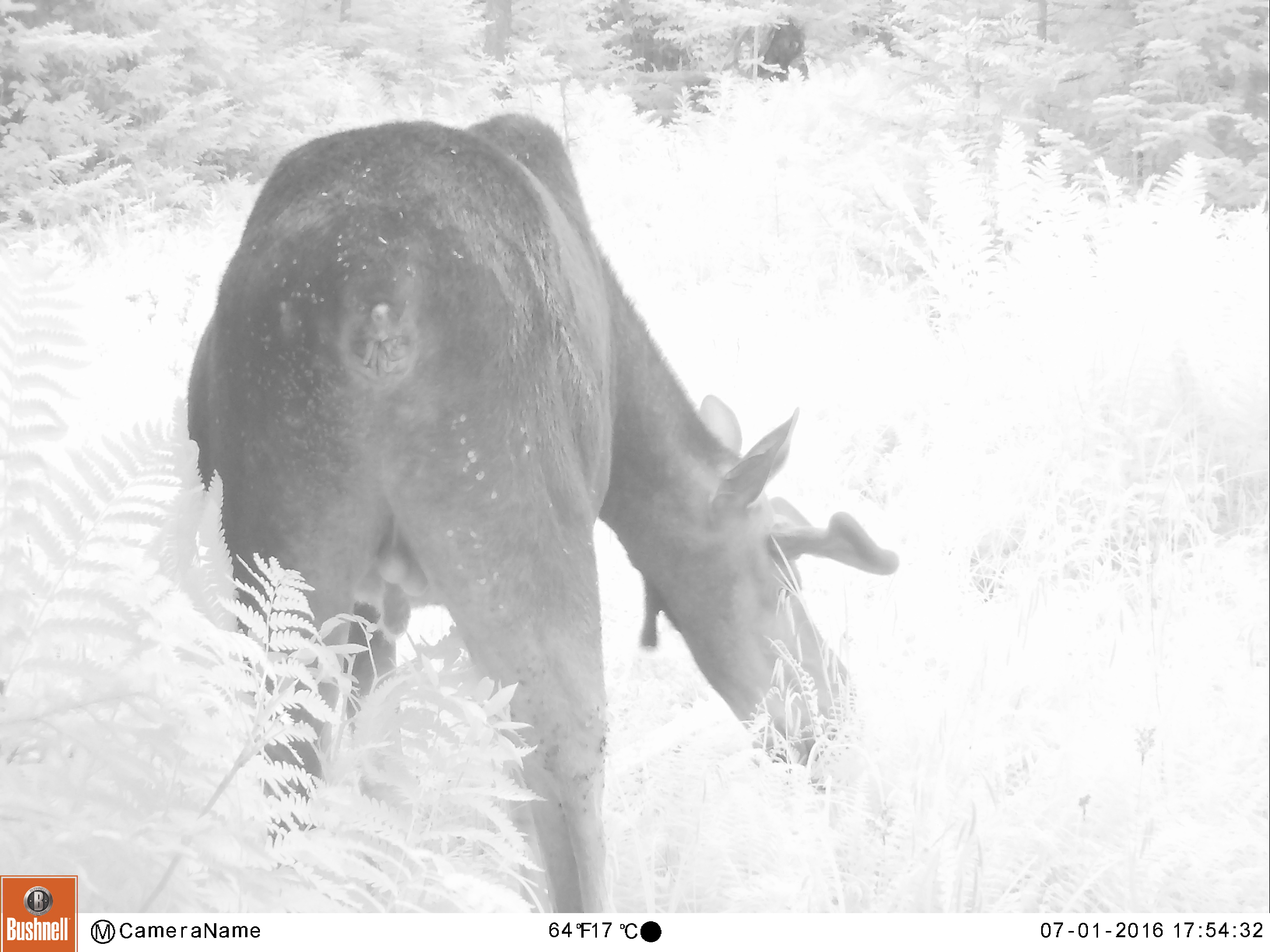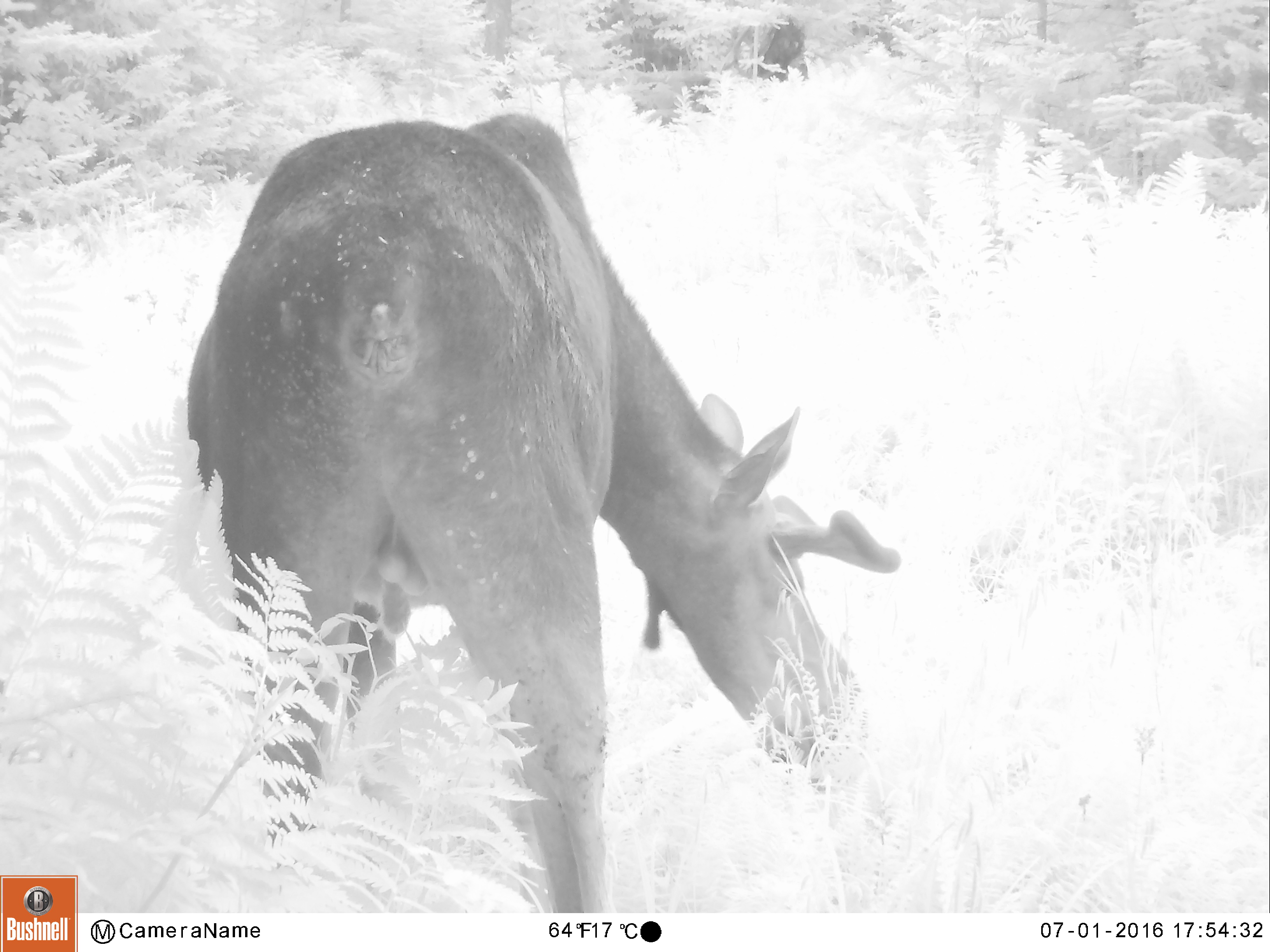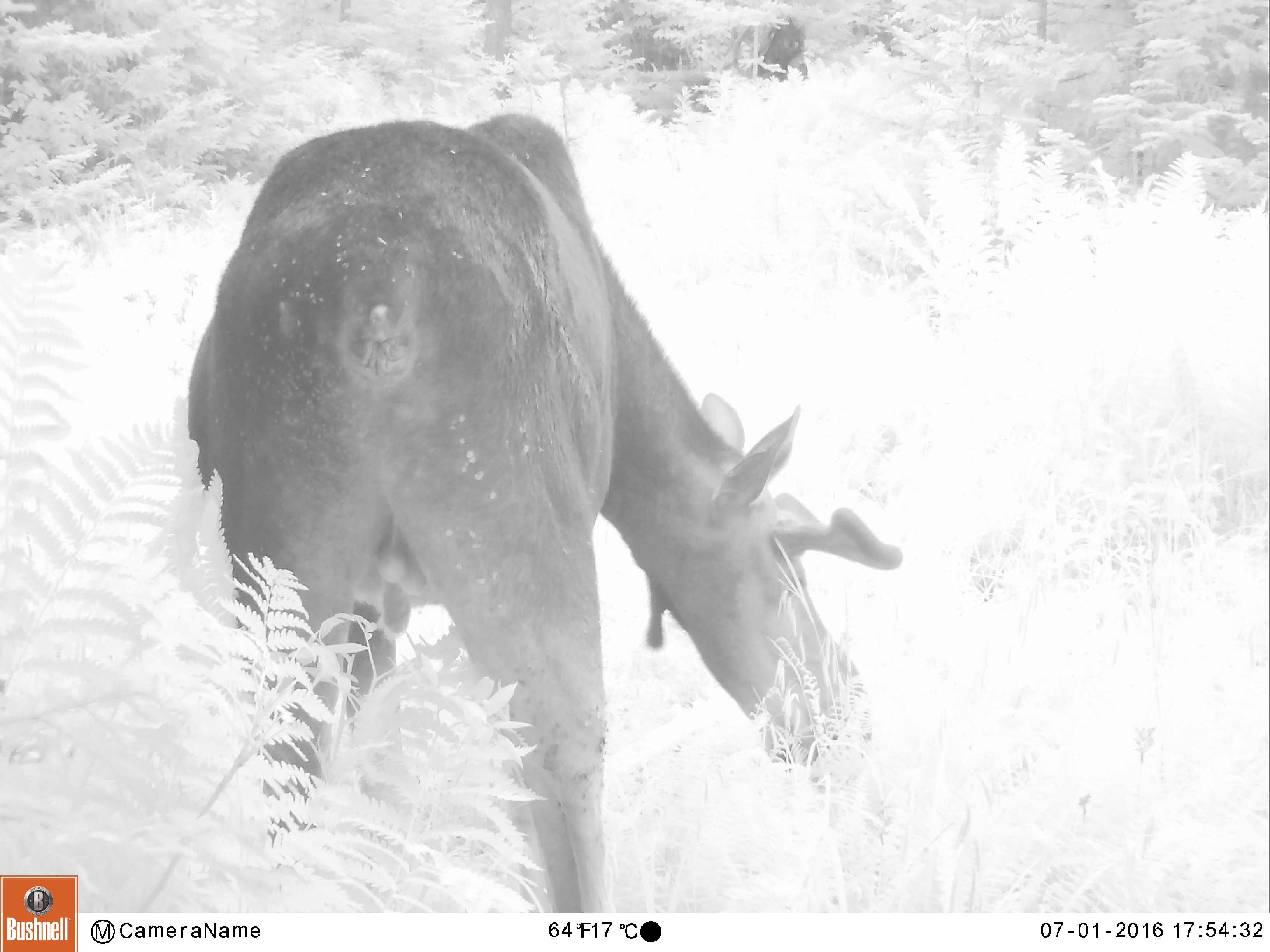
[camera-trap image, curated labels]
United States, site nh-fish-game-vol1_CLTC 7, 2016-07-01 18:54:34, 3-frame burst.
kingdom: Animalia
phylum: Chordata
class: Mammalia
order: Artiodactyla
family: Cervidae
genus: Alces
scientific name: Alces alces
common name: moose